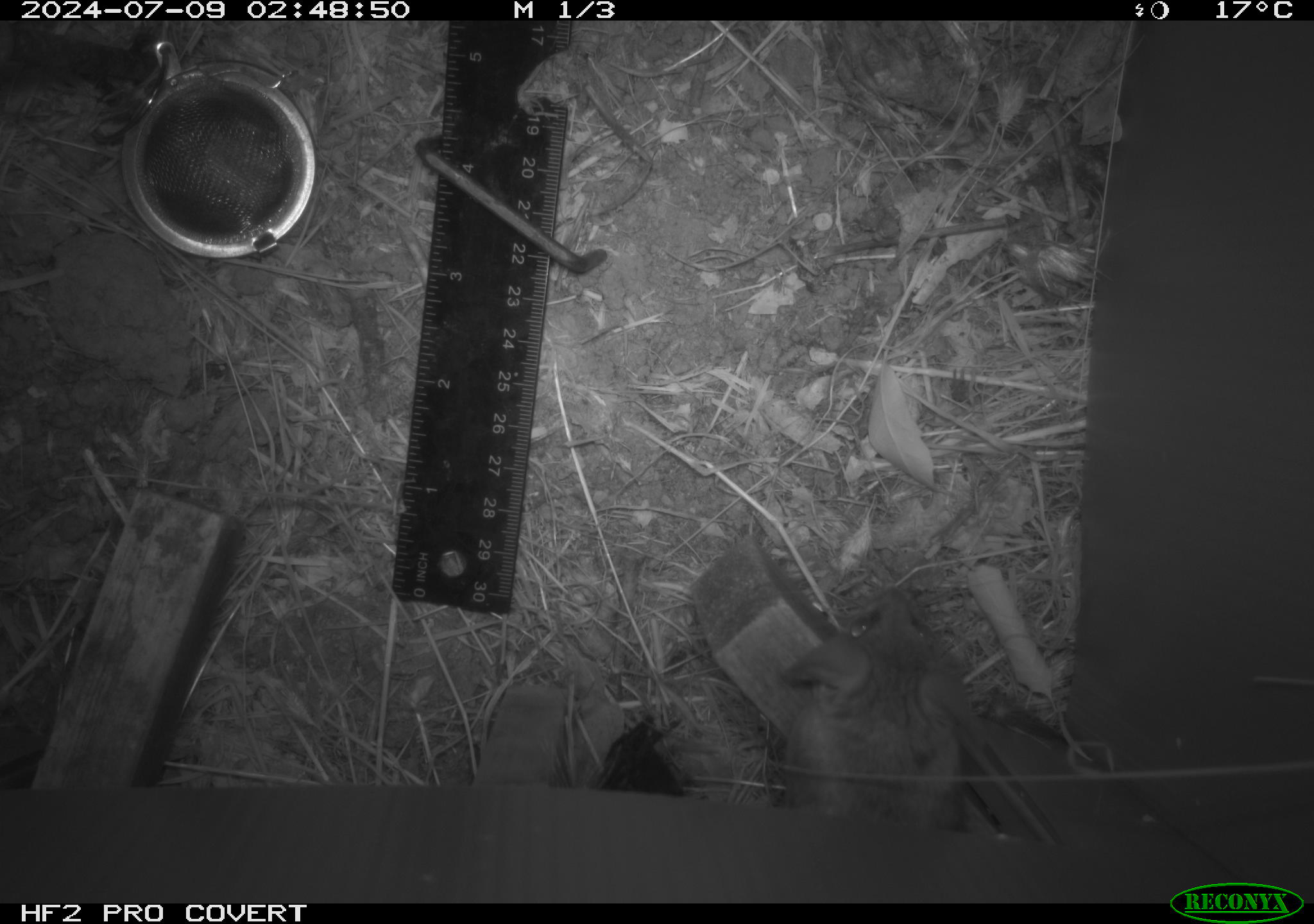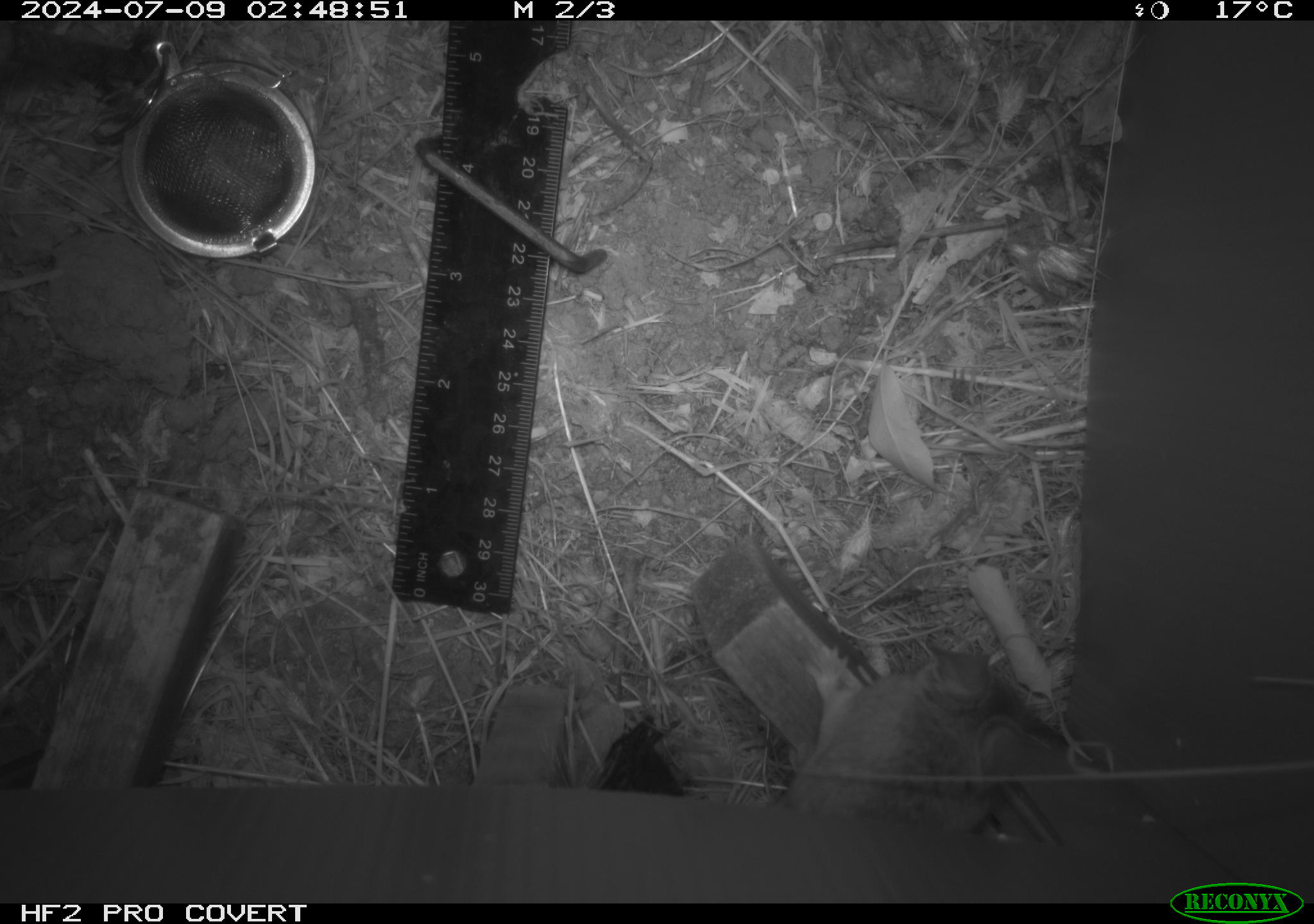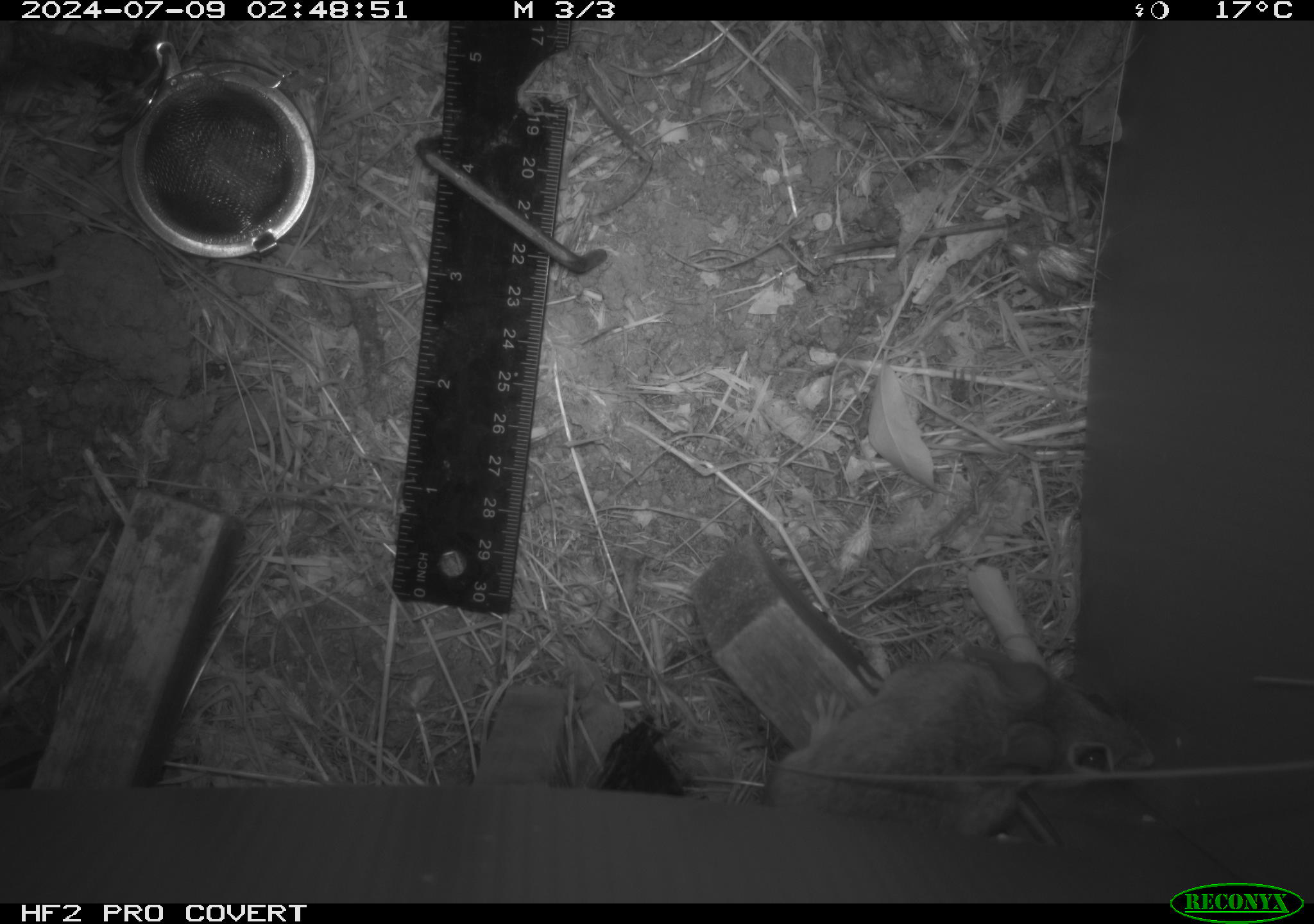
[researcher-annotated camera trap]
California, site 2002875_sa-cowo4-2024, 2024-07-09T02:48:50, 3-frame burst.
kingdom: Animalia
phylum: Chordata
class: Mammalia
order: Rodentia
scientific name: Rodentia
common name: rodent